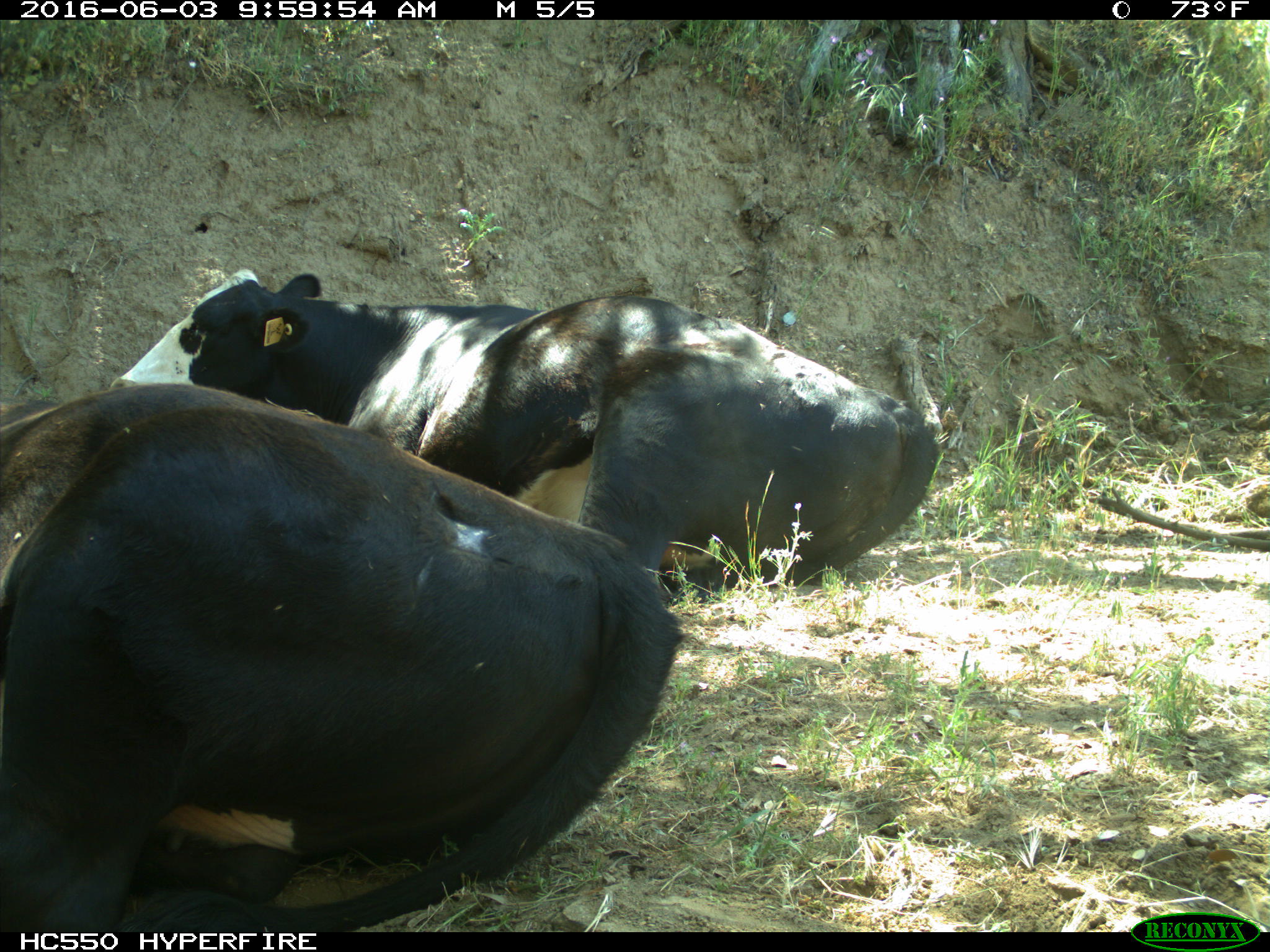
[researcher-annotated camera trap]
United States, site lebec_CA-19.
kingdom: Animalia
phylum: Chordata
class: Mammalia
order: Artiodactyla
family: Bovidae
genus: Bos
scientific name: Bos taurus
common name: domestic cow